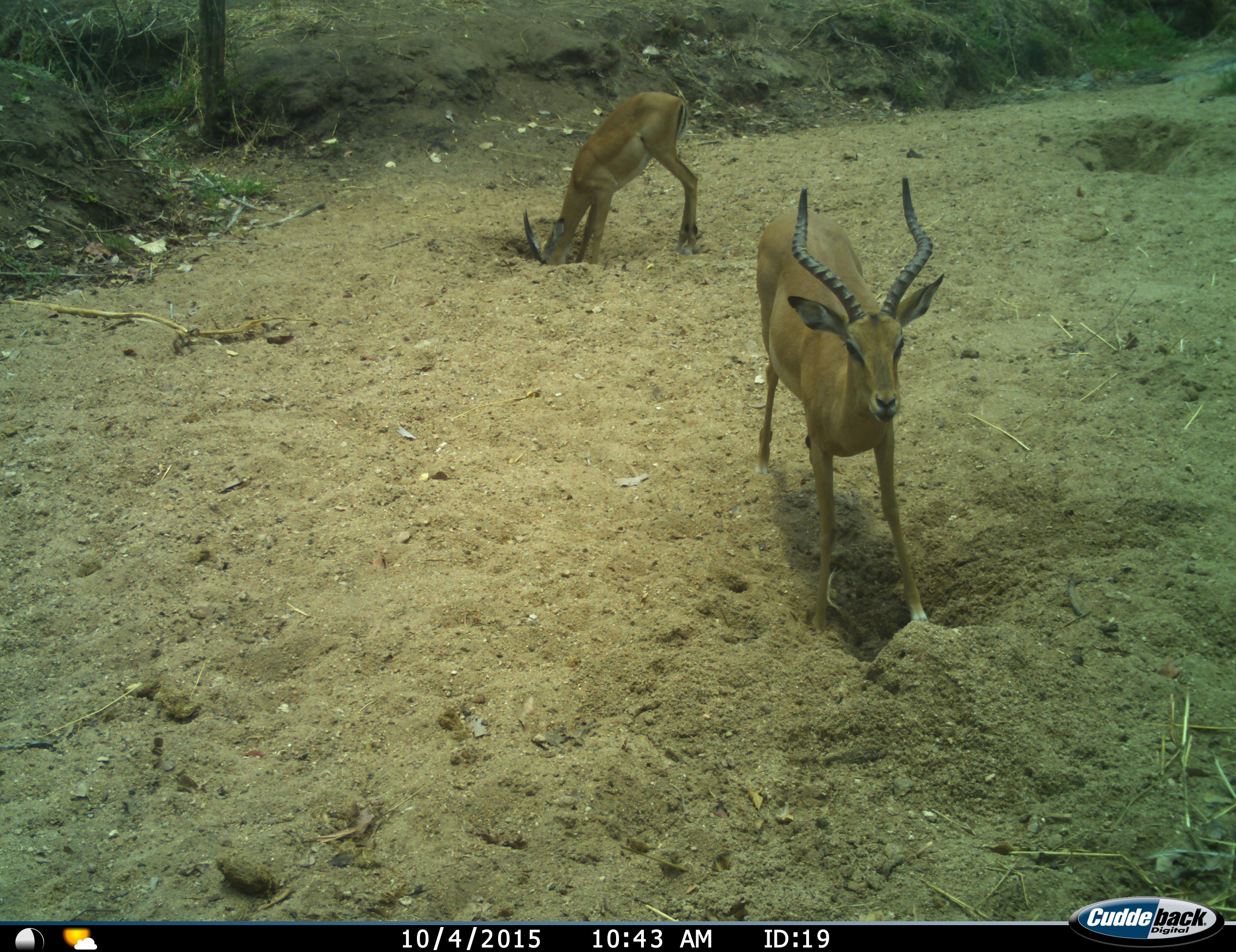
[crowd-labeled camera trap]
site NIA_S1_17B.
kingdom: Animalia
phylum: Chordata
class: Mammalia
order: Artiodactyla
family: Bovidae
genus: Aepyceros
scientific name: Aepyceros melampus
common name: impala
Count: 2.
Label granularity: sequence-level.